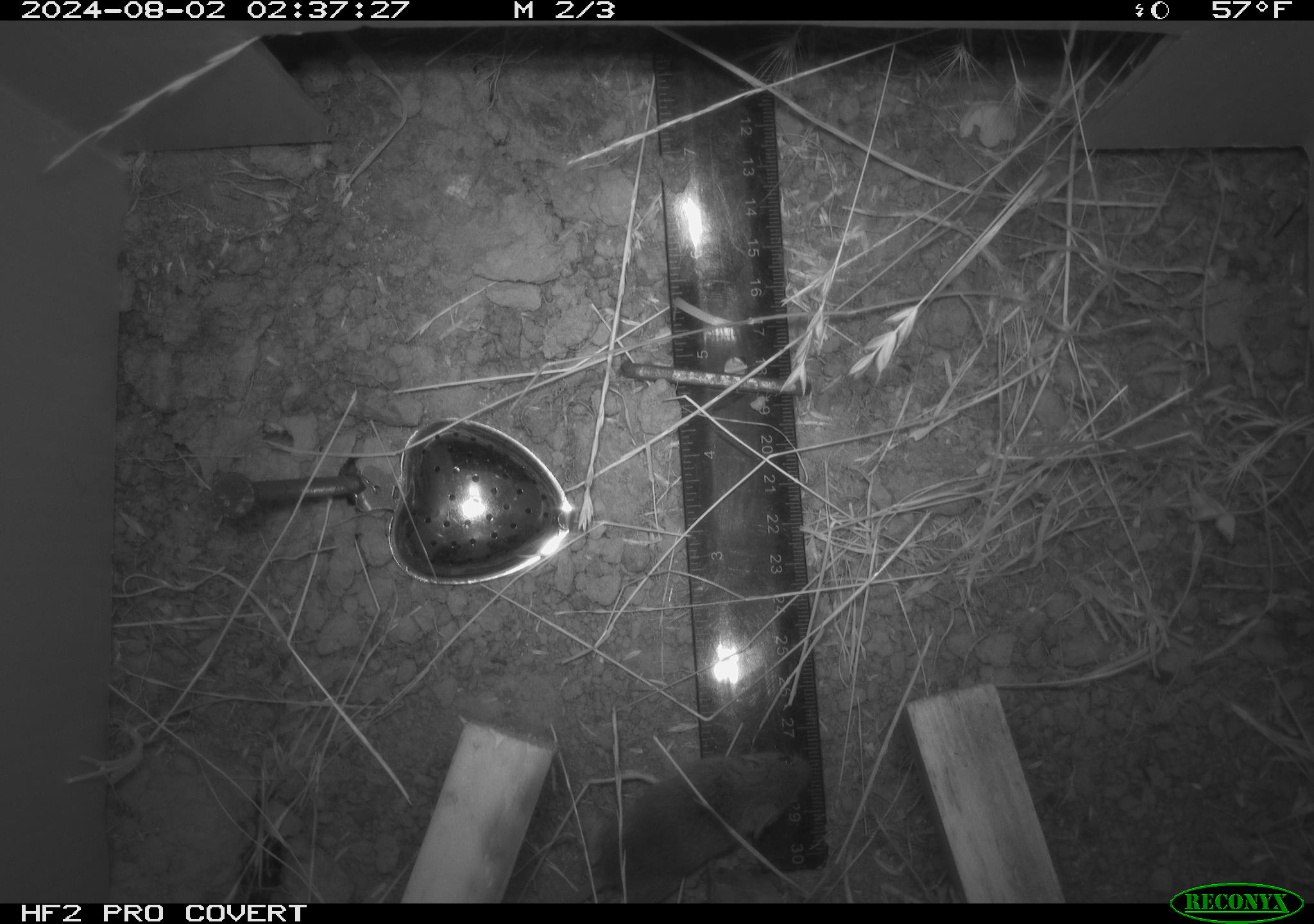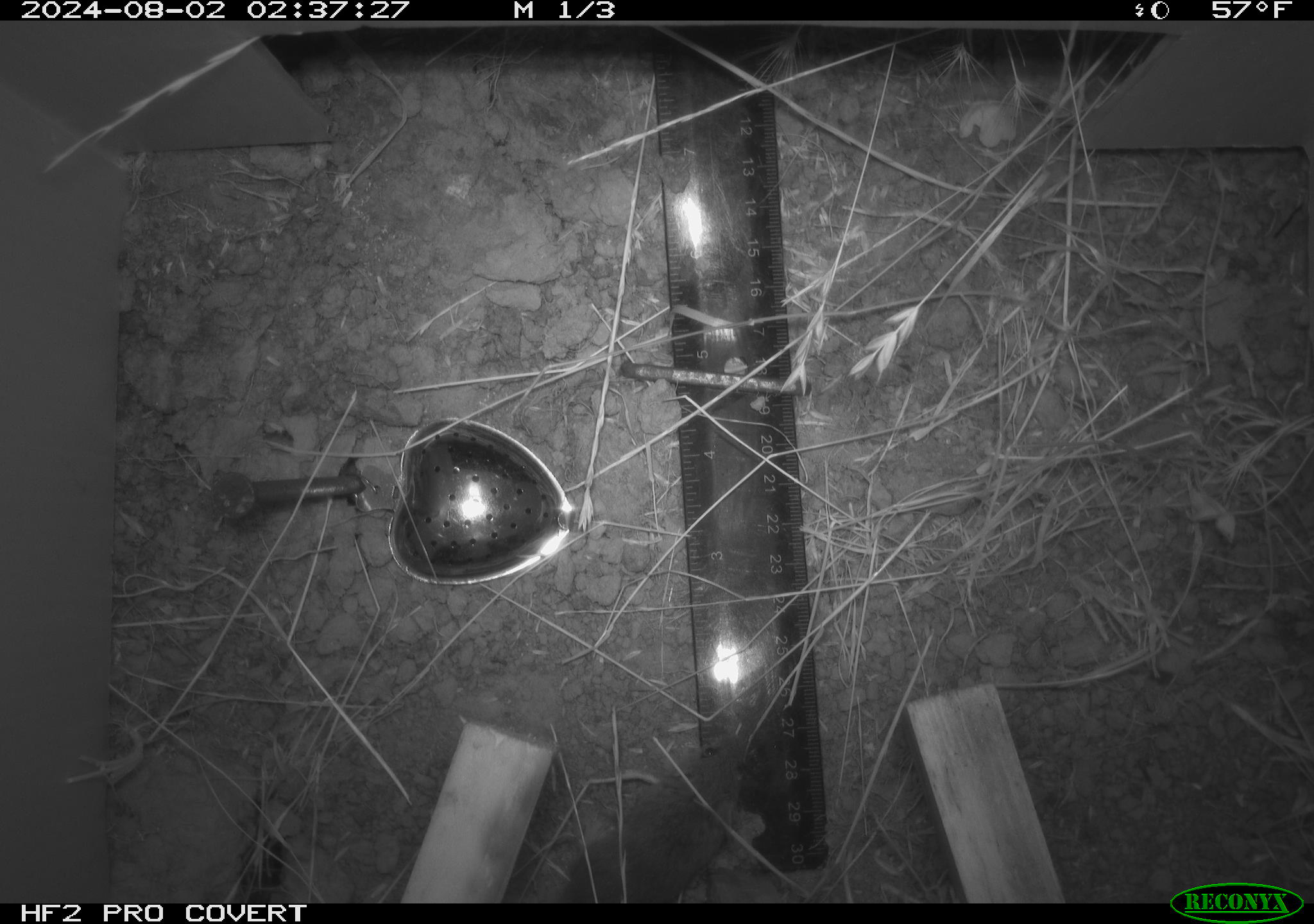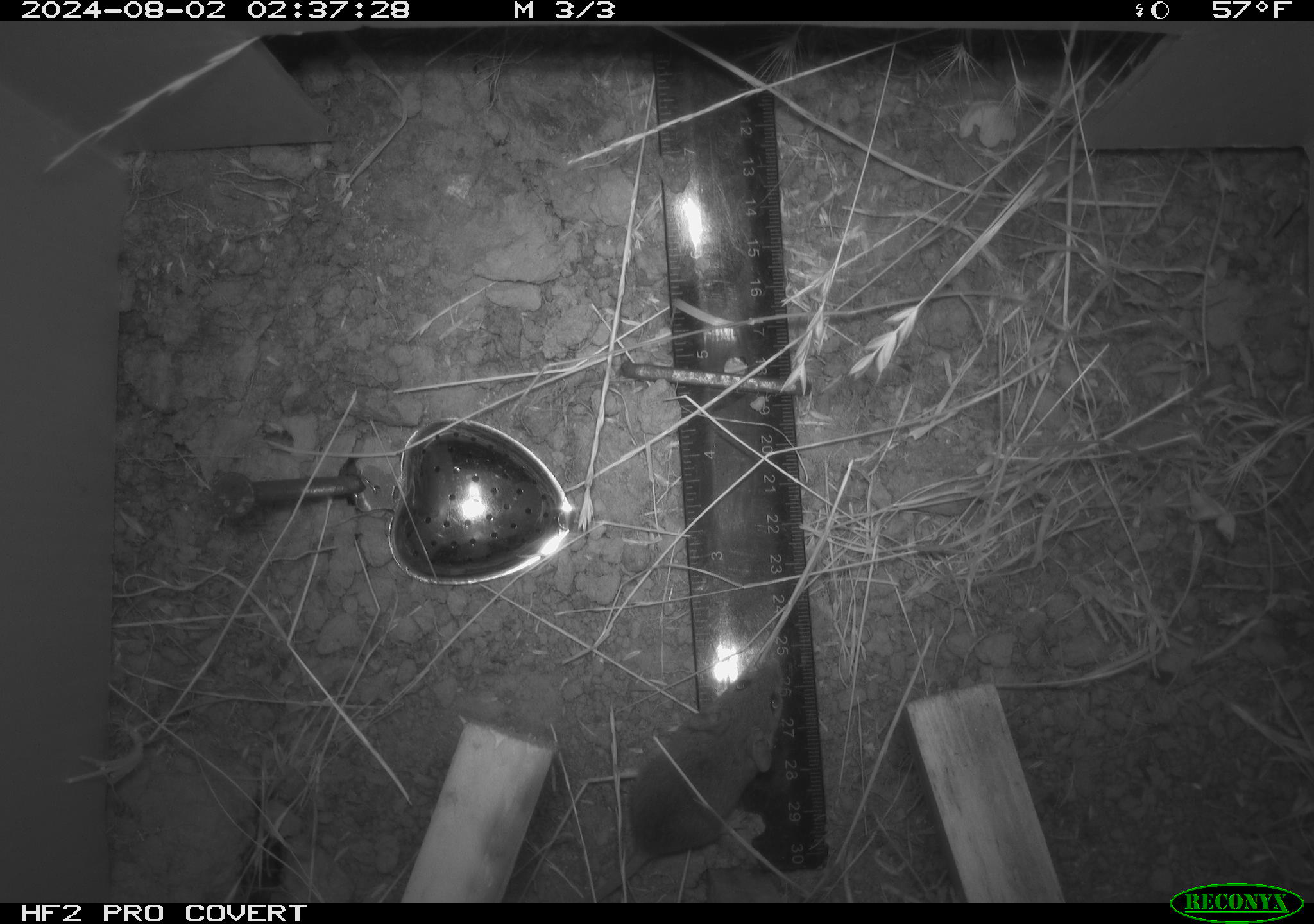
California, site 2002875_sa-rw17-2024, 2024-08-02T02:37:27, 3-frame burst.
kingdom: Animalia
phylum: Chordata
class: Mammalia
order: Rodentia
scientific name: Rodentia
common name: mouse species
Mouse species (Rodentia).